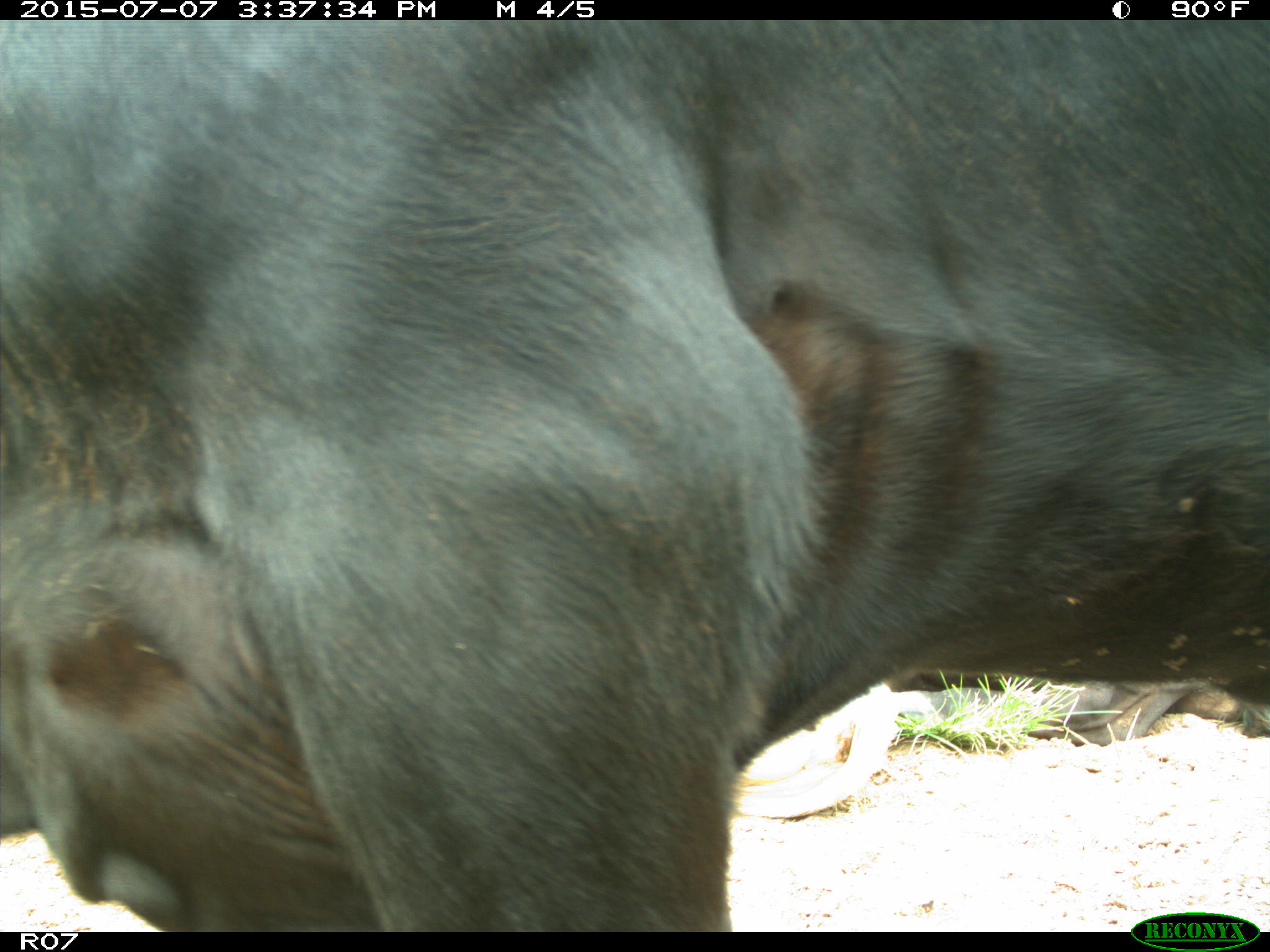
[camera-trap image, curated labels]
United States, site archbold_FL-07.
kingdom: Animalia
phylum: Chordata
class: Mammalia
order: Artiodactyla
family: Bovidae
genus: Bos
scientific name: Bos taurus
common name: domestic cow